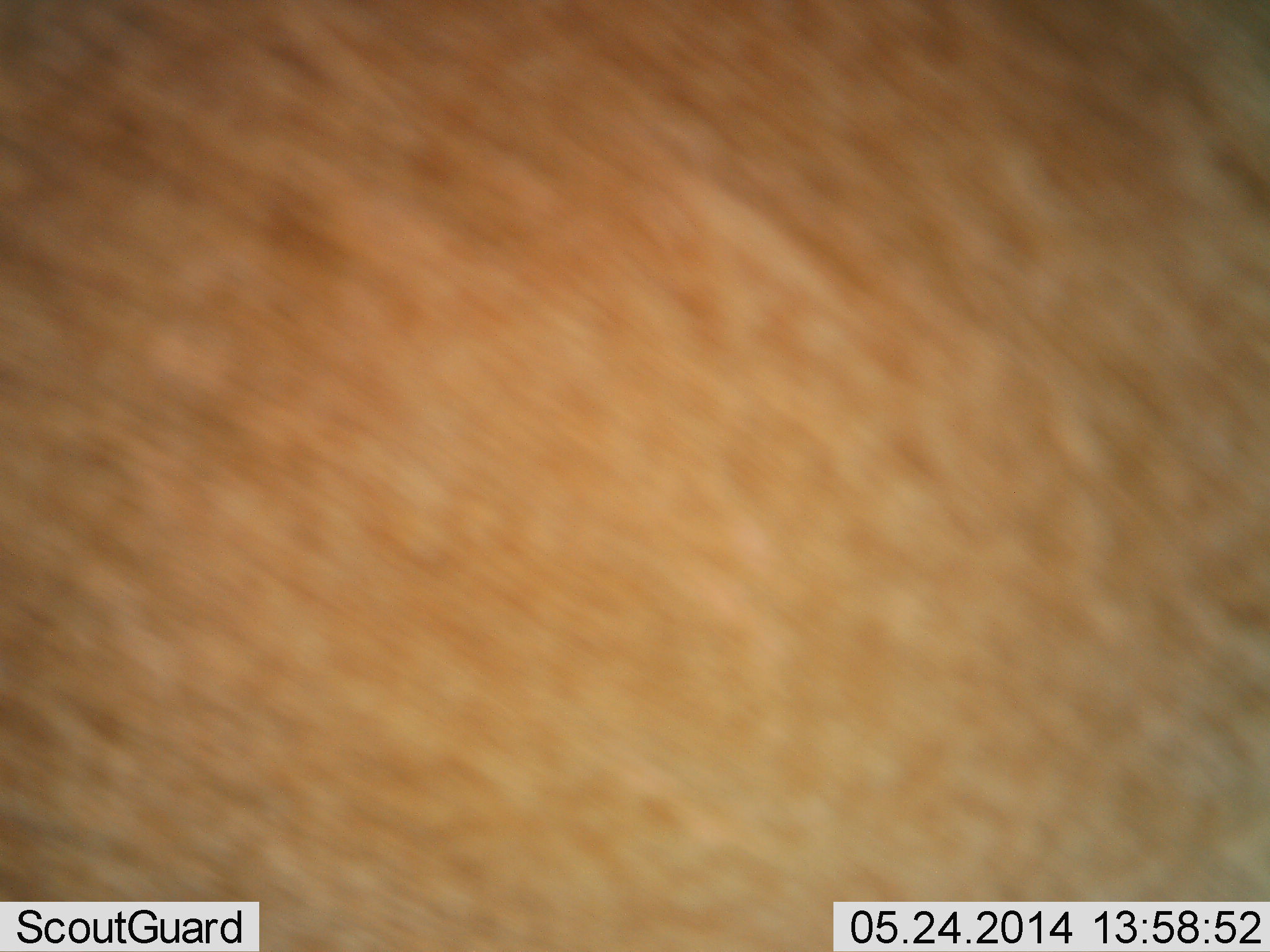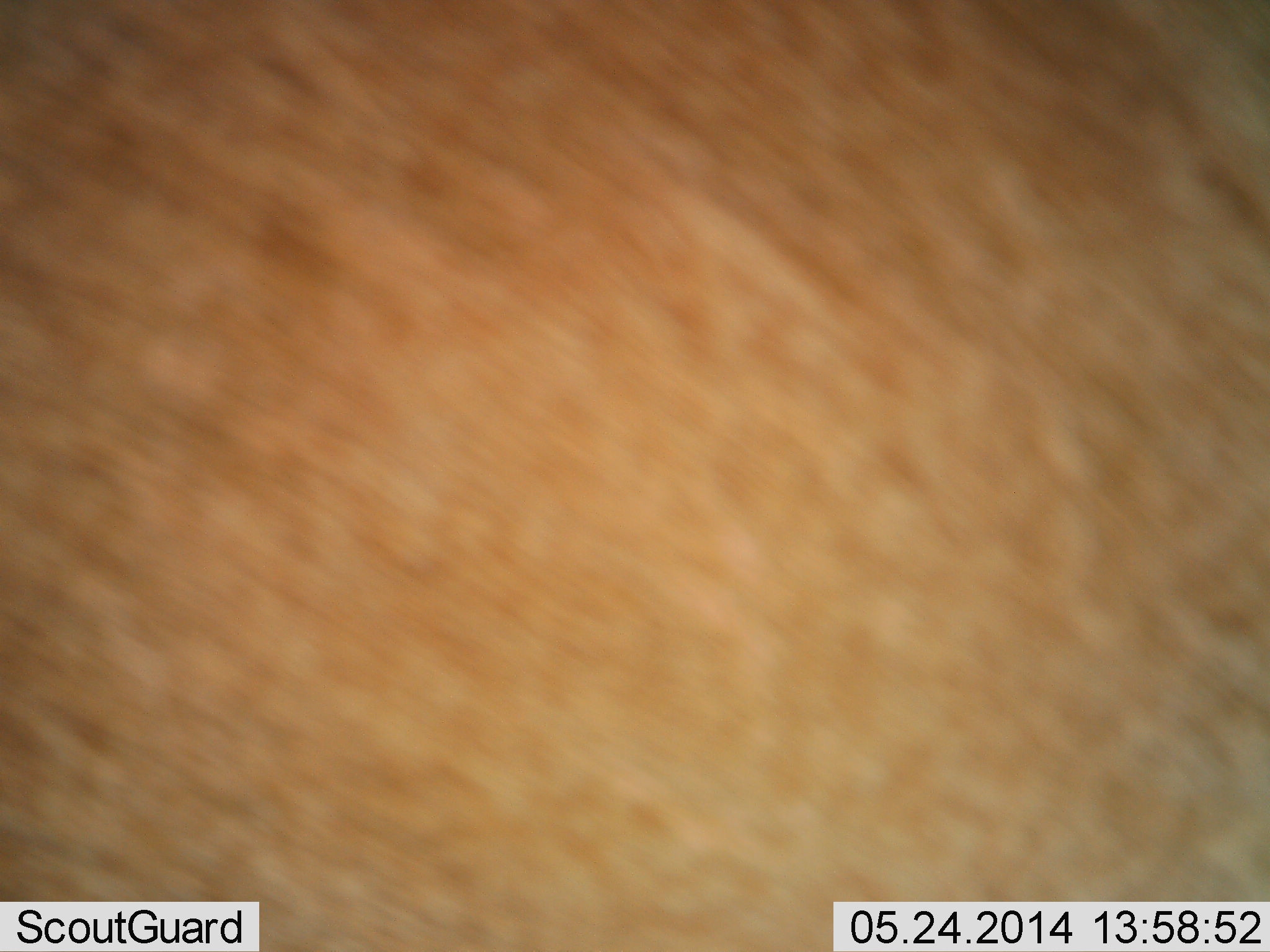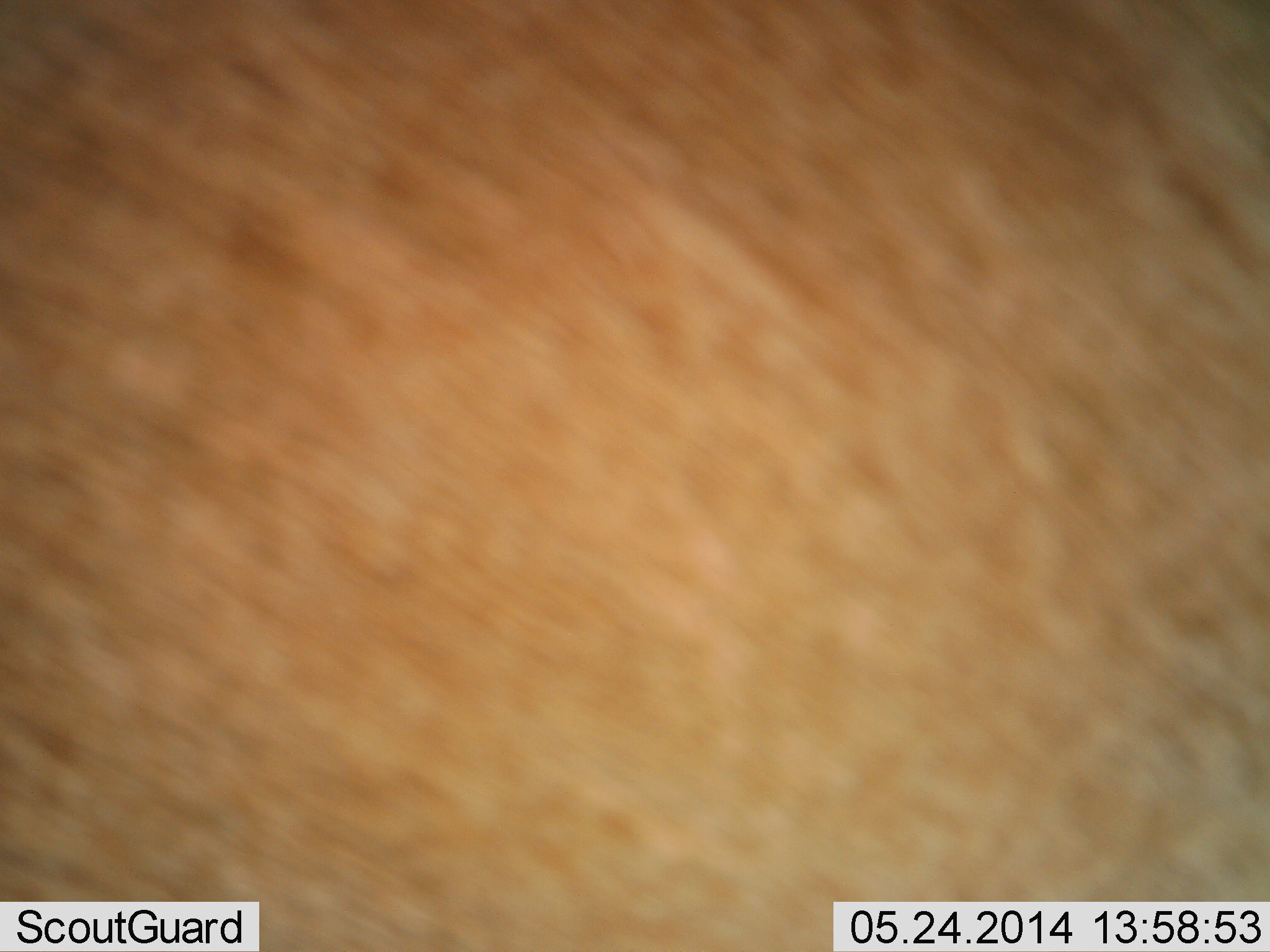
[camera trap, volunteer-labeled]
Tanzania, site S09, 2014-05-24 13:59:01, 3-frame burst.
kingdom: Animalia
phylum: Chordata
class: Mammalia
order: Artiodactyla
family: Bovidae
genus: Eudorcas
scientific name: Eudorcas thomsonii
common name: thomson's gazelle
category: gazellethomsons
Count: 1.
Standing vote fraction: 80%.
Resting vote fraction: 0%.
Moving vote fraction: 20%.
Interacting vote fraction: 0%.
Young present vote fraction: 0%.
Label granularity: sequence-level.